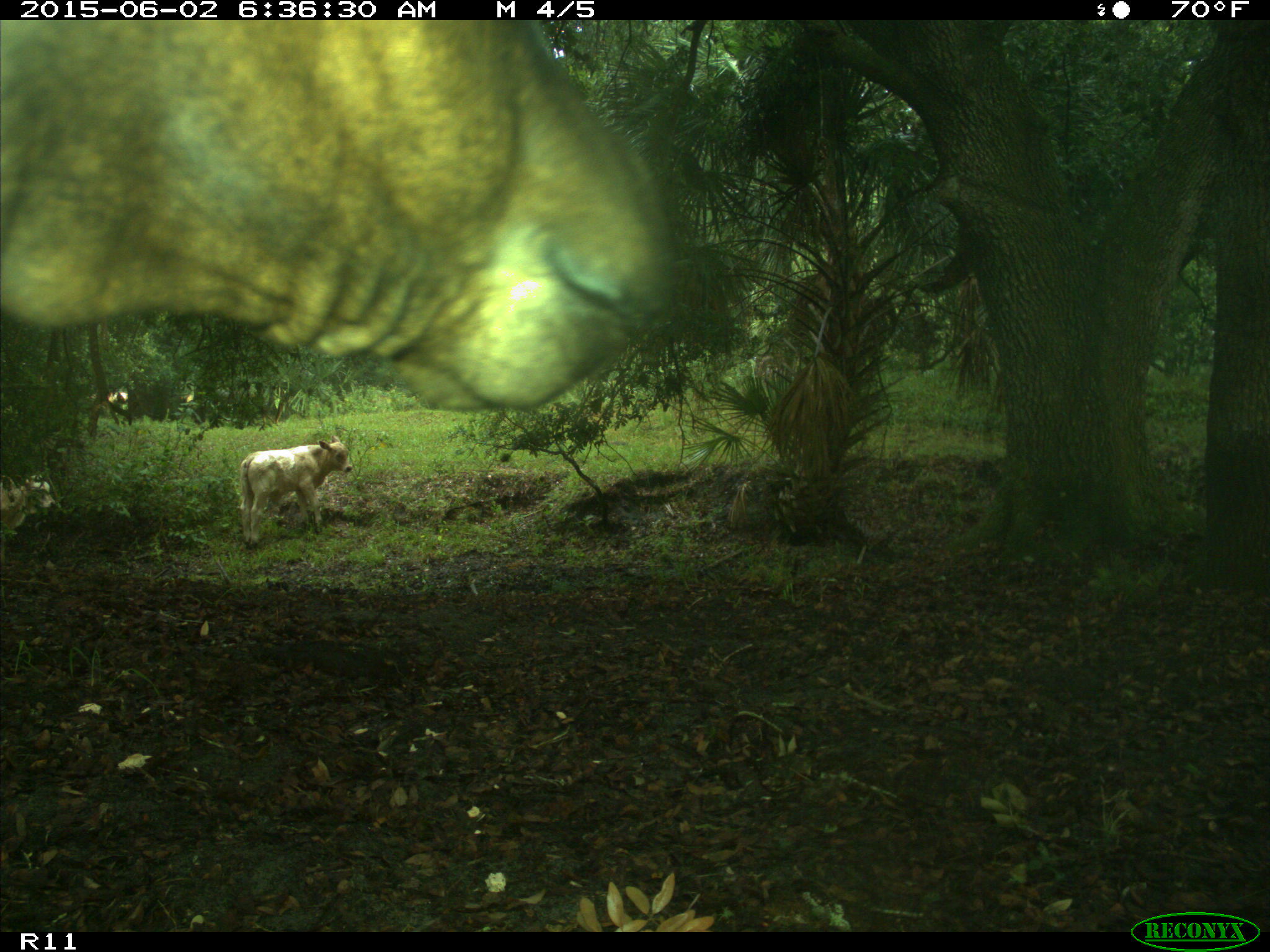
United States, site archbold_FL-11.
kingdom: Animalia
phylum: Chordata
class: Mammalia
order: Artiodactyla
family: Bovidae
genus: Bos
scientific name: Bos taurus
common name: domestic cow